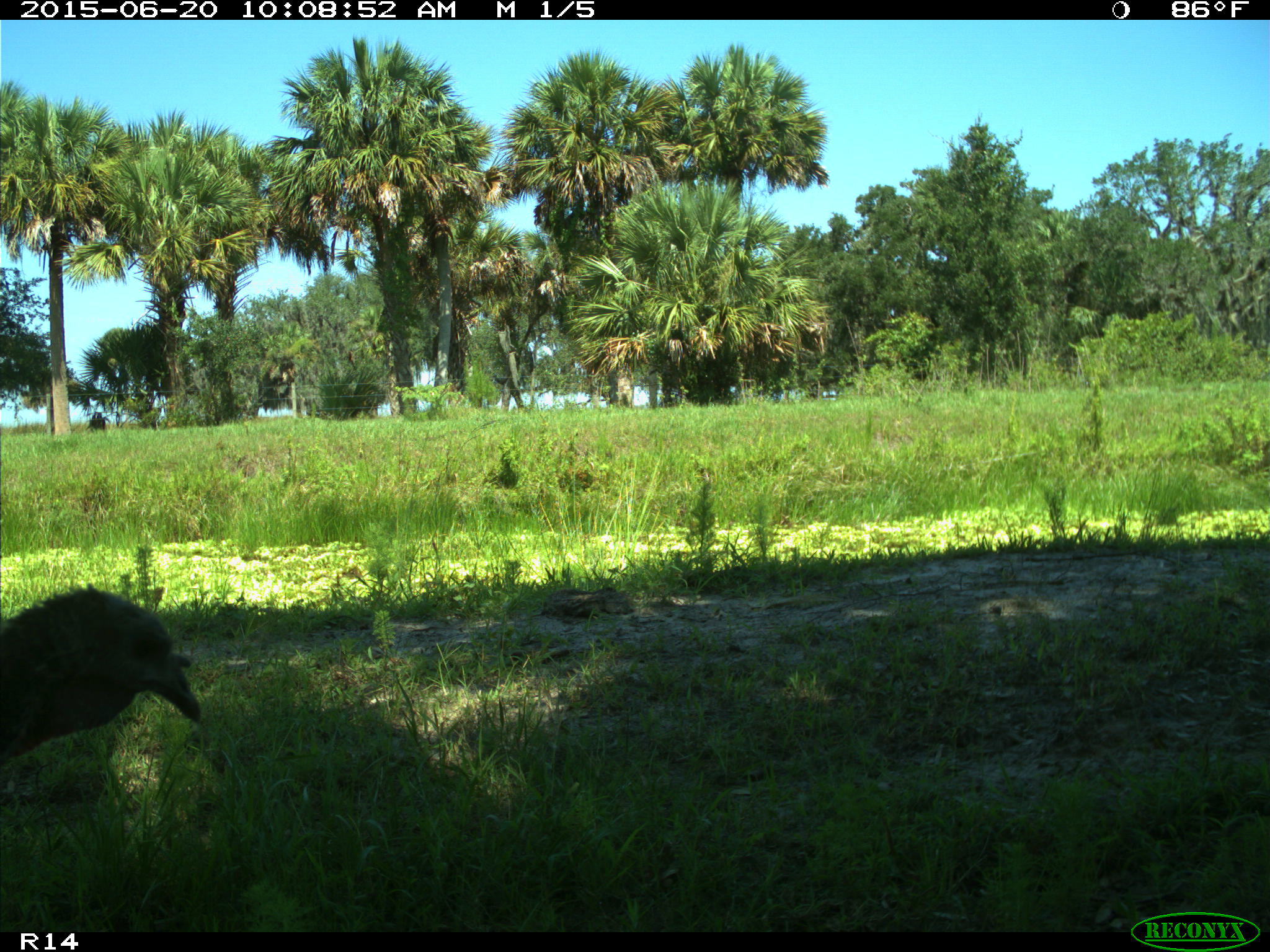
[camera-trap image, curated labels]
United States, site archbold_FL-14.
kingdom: Animalia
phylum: Chordata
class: Aves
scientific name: Aves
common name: birds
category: unidentified bird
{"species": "unidentified bird (birds) (Aves)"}